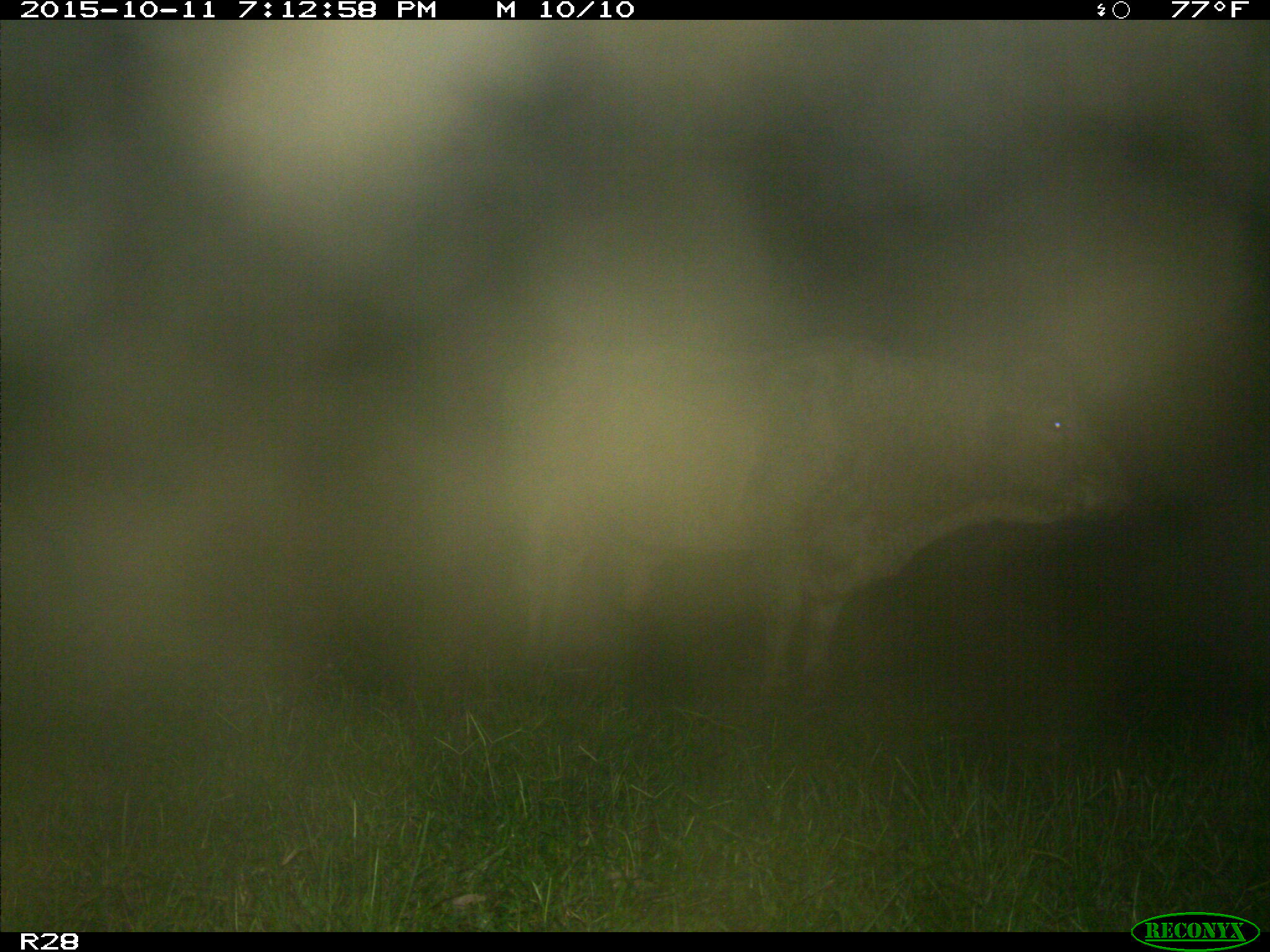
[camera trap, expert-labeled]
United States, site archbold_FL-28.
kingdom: Animalia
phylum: Chordata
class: Mammalia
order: Artiodactyla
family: Bovidae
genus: Bos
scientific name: Bos taurus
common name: domestic cow